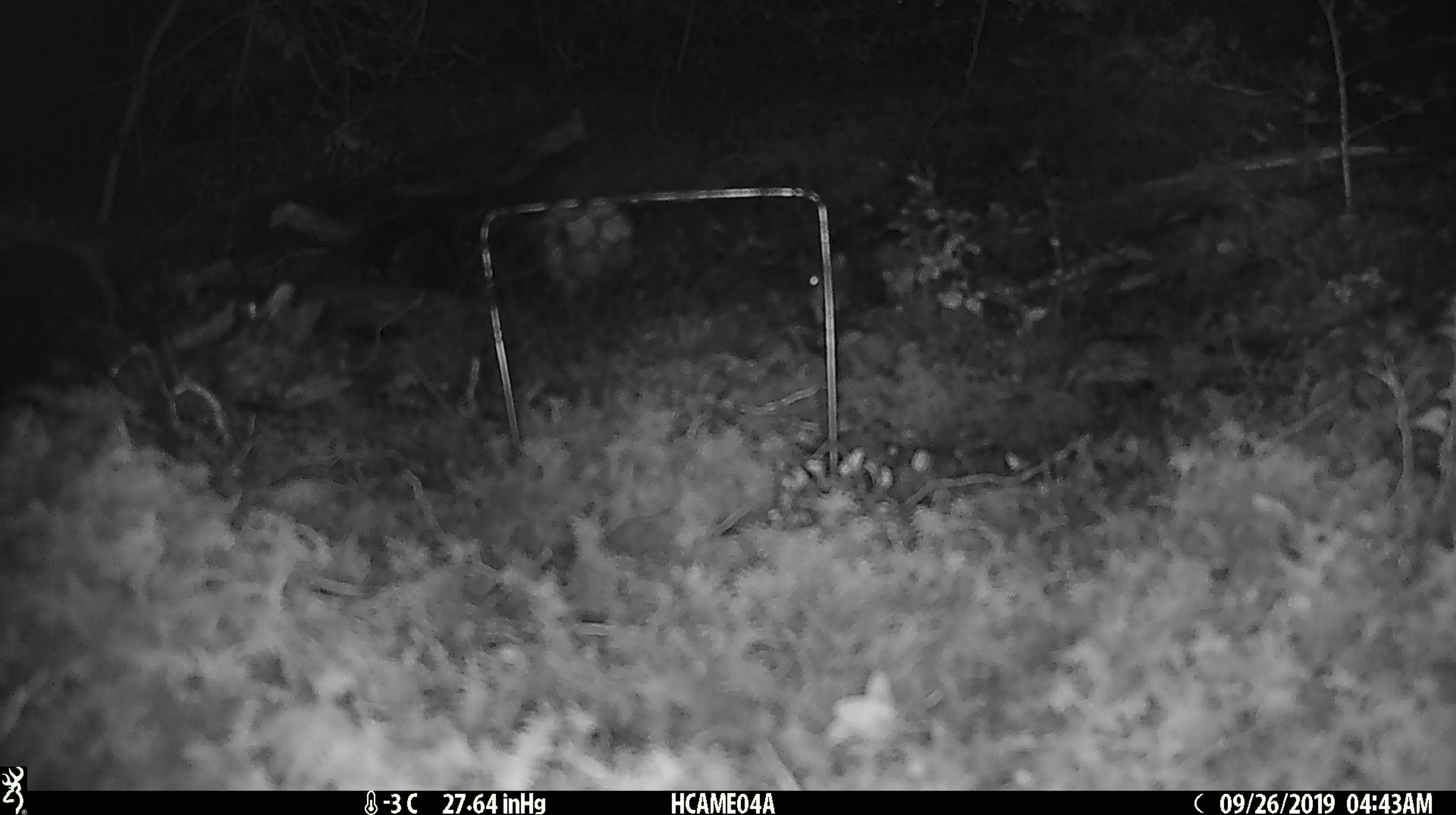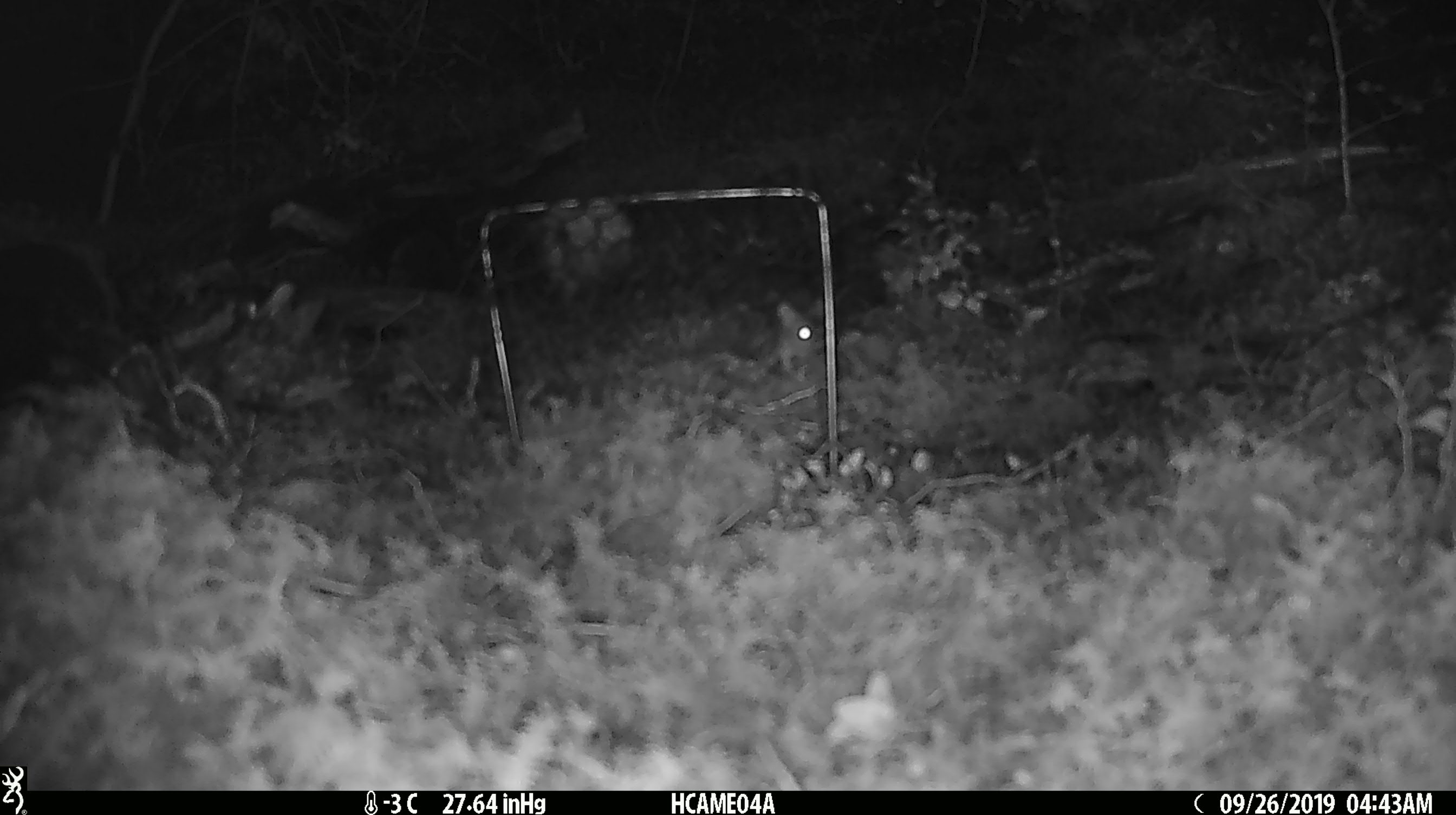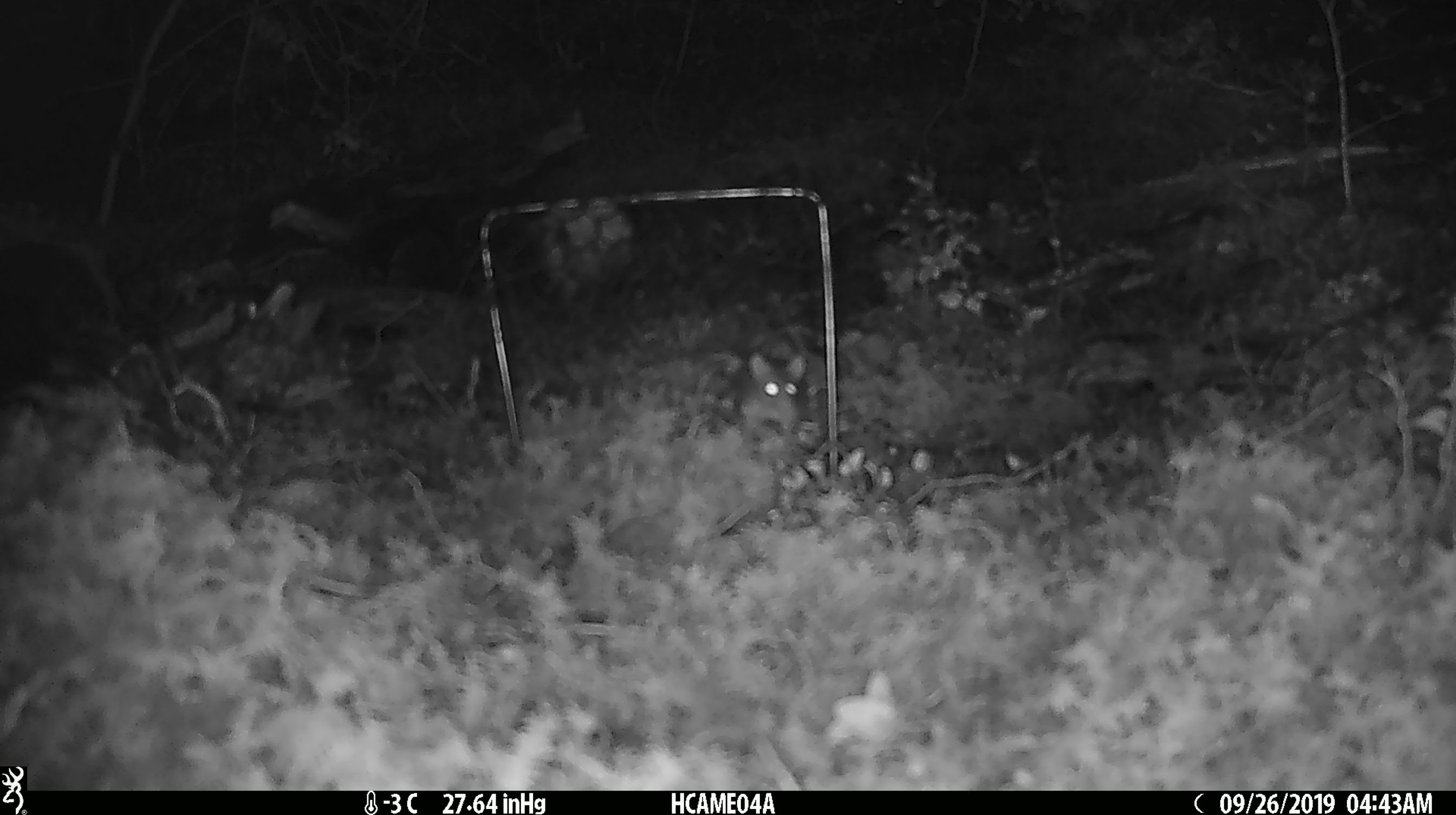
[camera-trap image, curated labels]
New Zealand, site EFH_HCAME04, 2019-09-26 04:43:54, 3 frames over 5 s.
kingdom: Animalia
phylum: Chordata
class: Mammalia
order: Rodentia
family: Muridae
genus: Mus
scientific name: Mus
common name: mouse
Mouse (Mus).